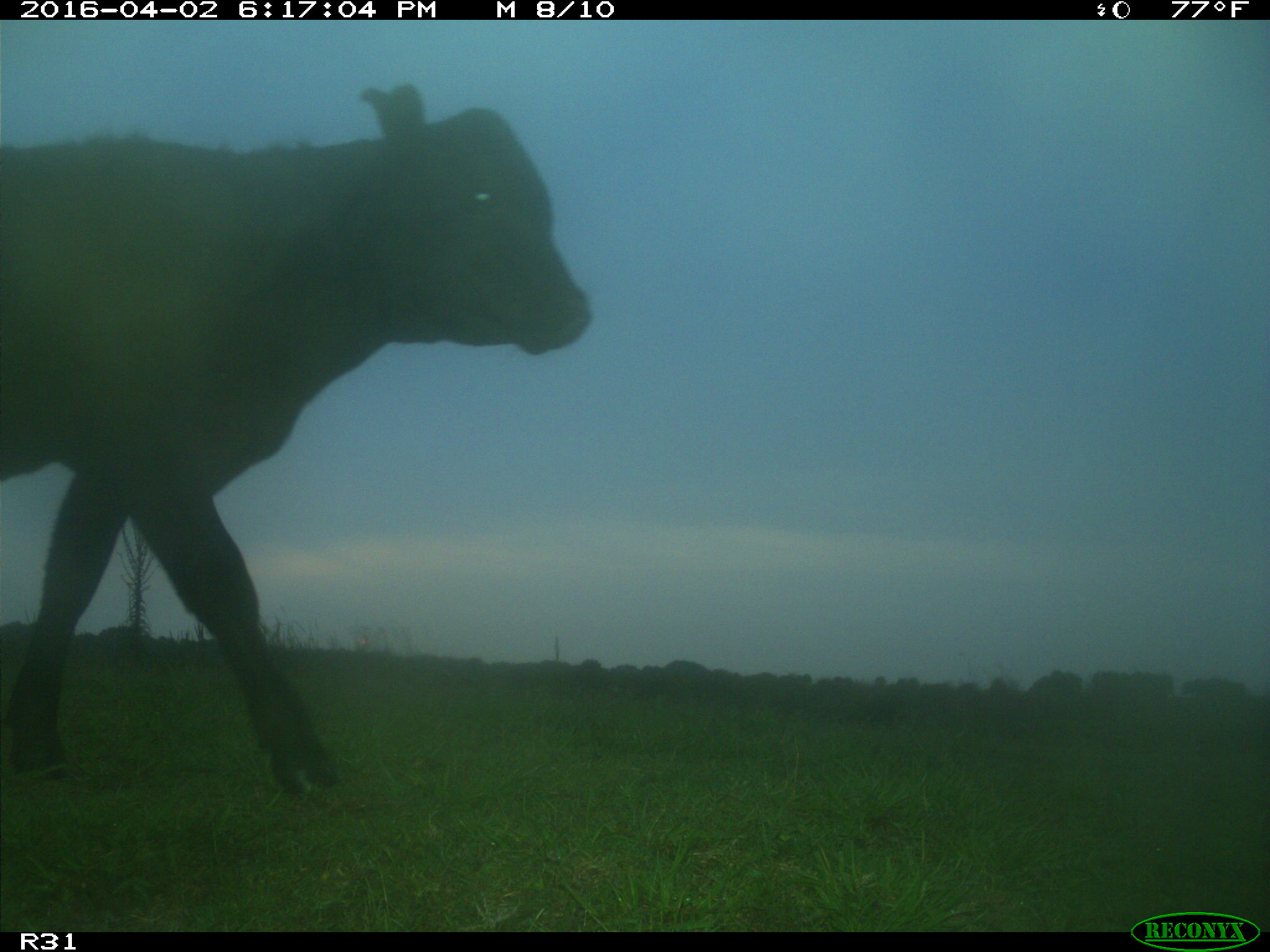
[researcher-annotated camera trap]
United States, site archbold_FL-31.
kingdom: Animalia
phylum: Chordata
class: Mammalia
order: Artiodactyla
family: Bovidae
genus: Bos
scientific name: Bos taurus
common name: domestic cow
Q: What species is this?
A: Bos taurus (domestic cow).